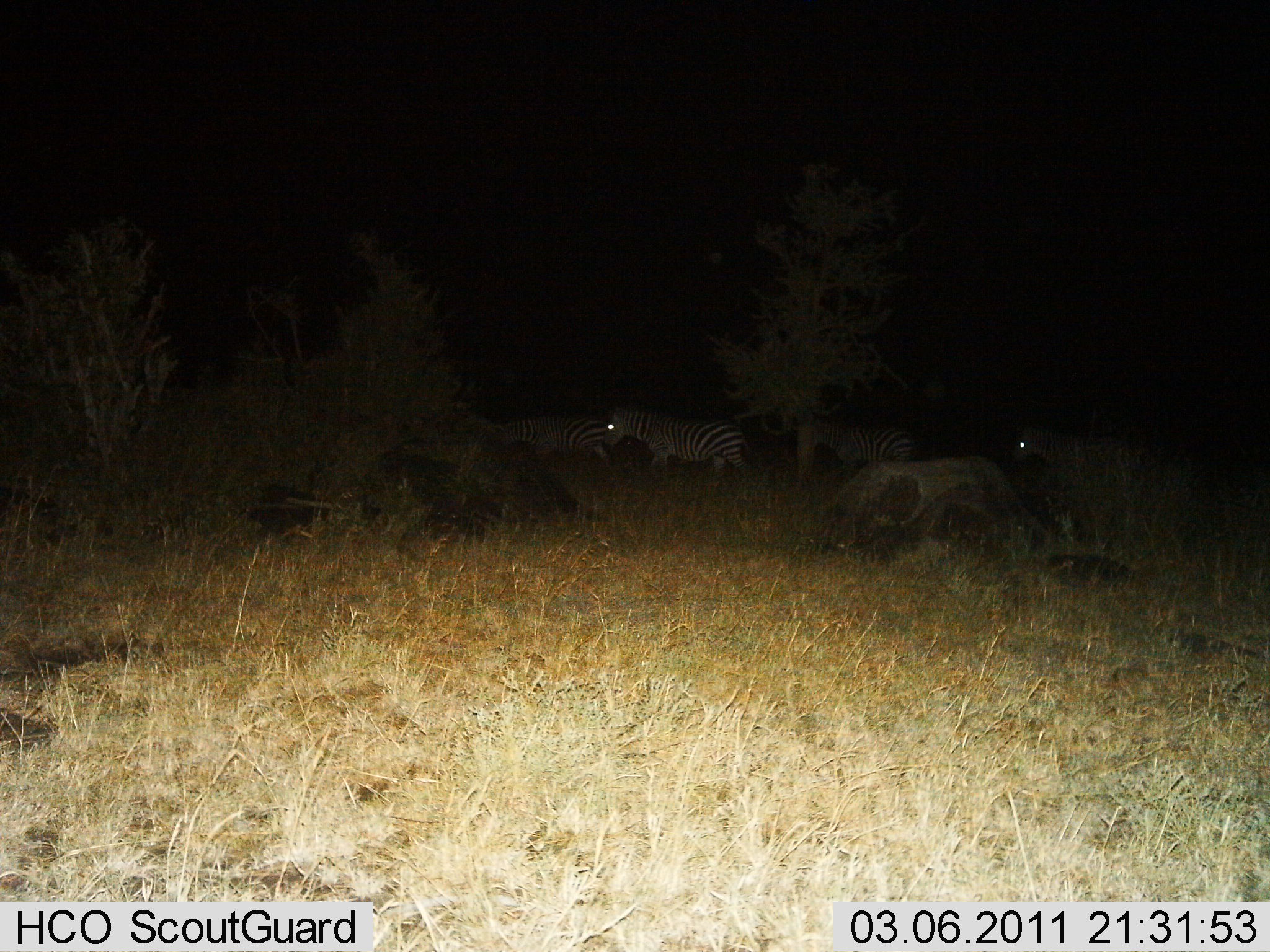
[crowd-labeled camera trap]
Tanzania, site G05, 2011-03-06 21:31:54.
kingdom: Animalia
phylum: Chordata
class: Mammalia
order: Perissodactyla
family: Equidae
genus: Equus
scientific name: Equus quagga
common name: plains zebra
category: zebra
Zebra (plains zebra) (Equus quagga), count 3. Behavior (volunteer vote fractions): standing 18%, resting 0%, moving 82%, interacting 0%. Young present (vote fraction): 0%. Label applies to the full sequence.